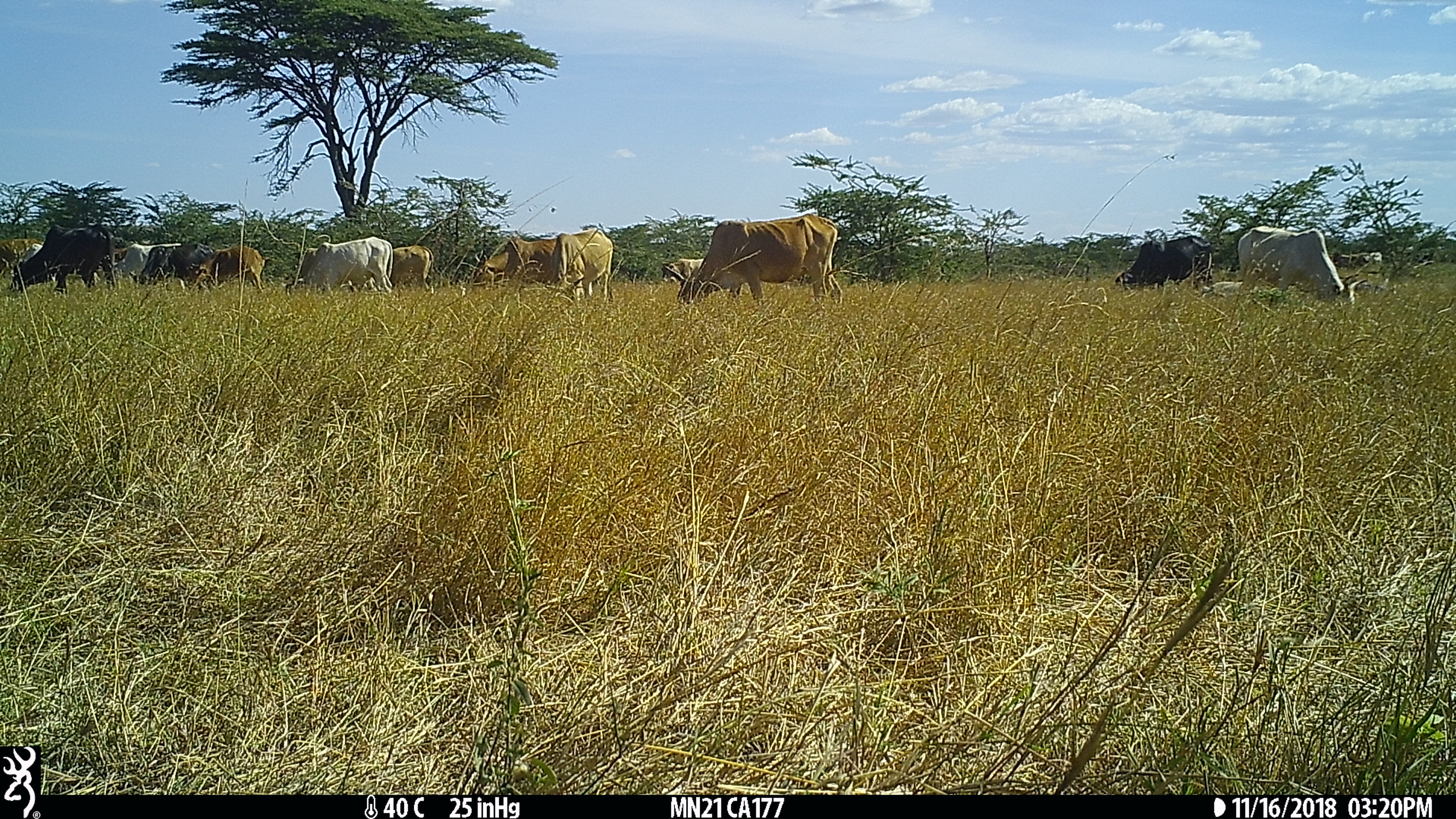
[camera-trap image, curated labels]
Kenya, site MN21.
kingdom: Animalia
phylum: Chordata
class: Mammalia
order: Artiodactyla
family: Bovidae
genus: Bos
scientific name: Bos taurus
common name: cattle